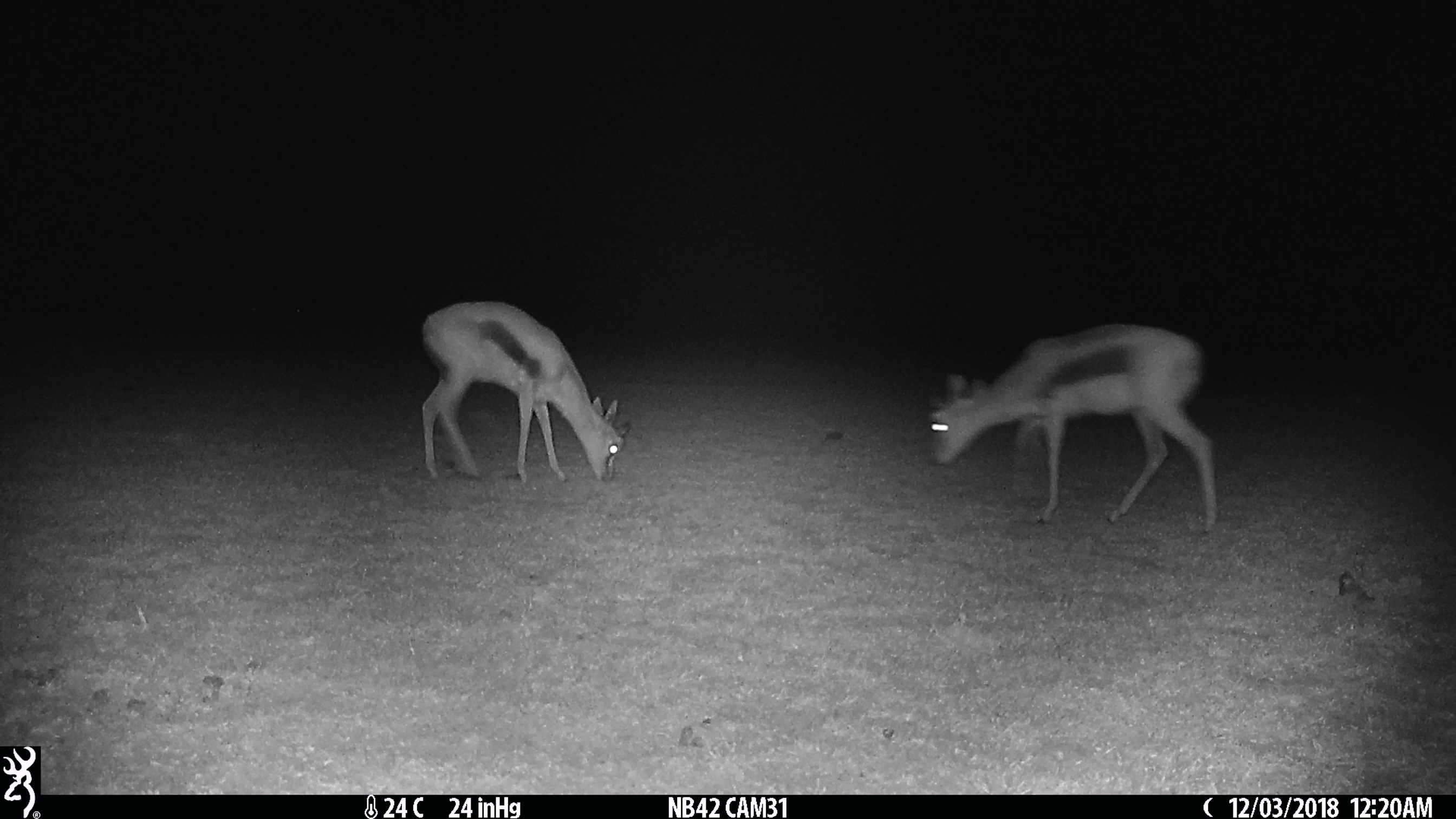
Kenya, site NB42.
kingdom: Animalia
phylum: Chordata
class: Mammalia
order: Artiodactyla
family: Bovidae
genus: Eudorcas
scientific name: Eudorcas thomsonii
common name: thomon's gazelle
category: gazelle thomsons